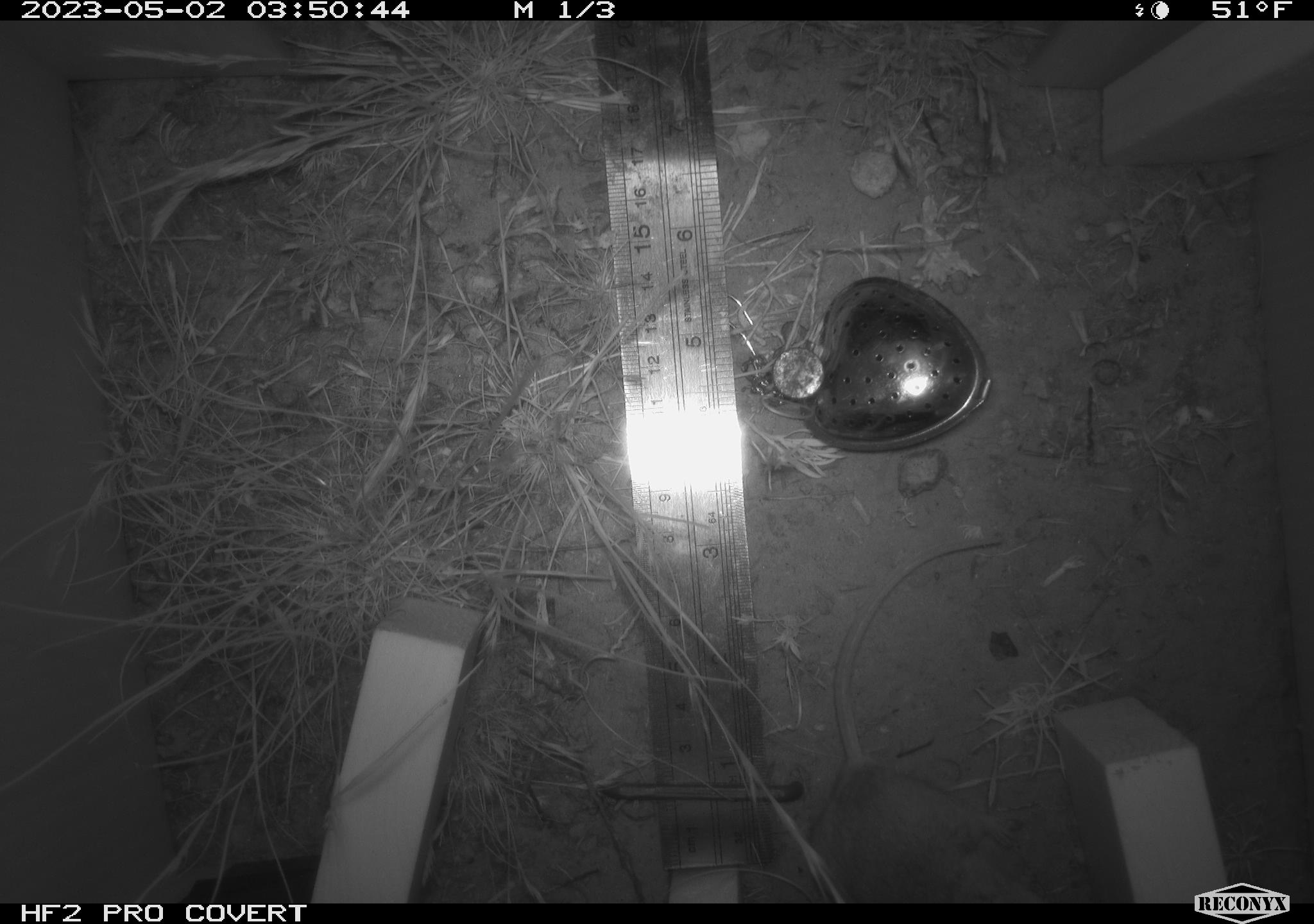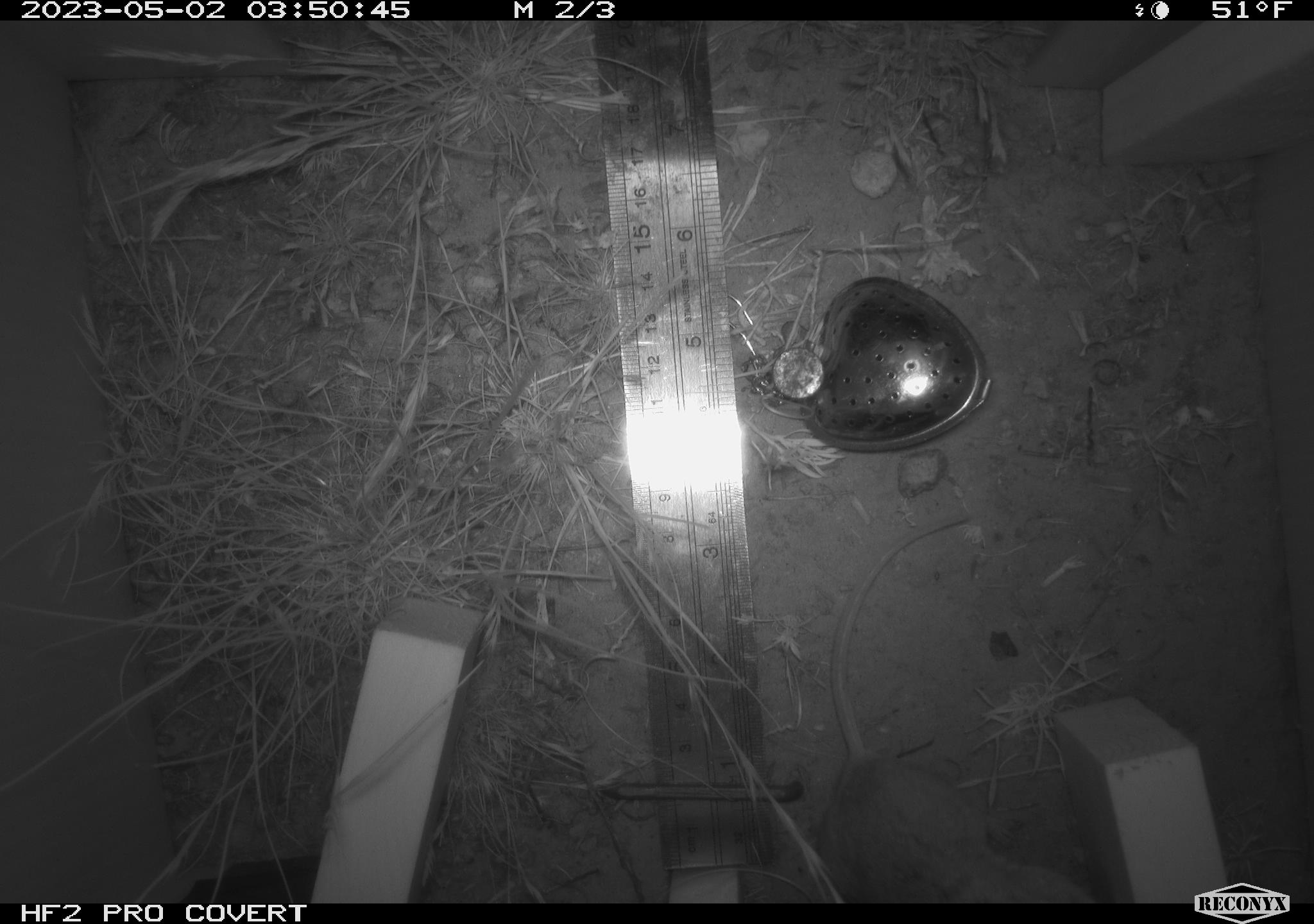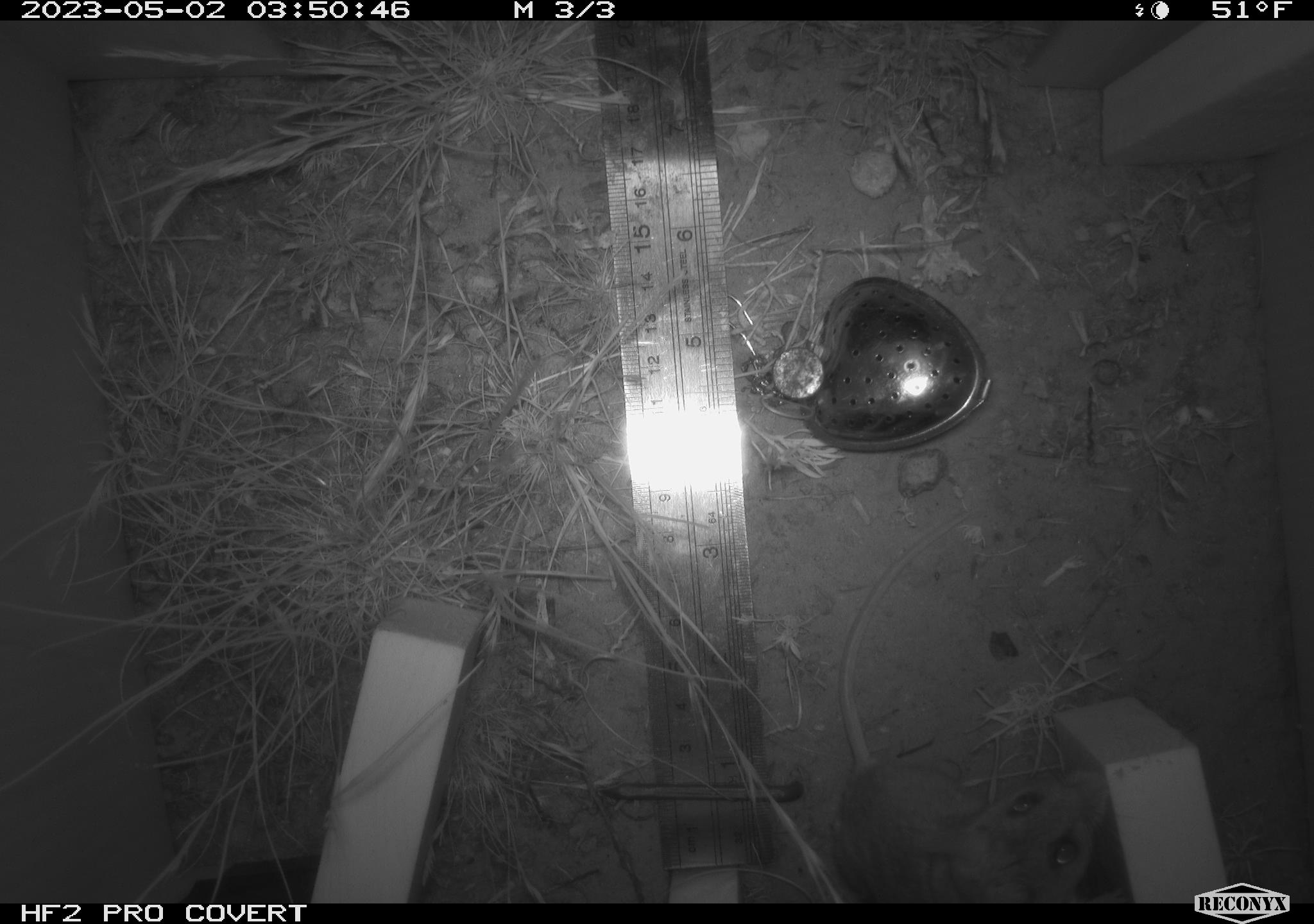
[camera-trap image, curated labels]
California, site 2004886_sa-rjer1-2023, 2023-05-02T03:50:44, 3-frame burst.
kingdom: Animalia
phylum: Chordata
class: Mammalia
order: Rodentia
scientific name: Rodentia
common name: mouse species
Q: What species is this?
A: Mouse species (Rodentia).